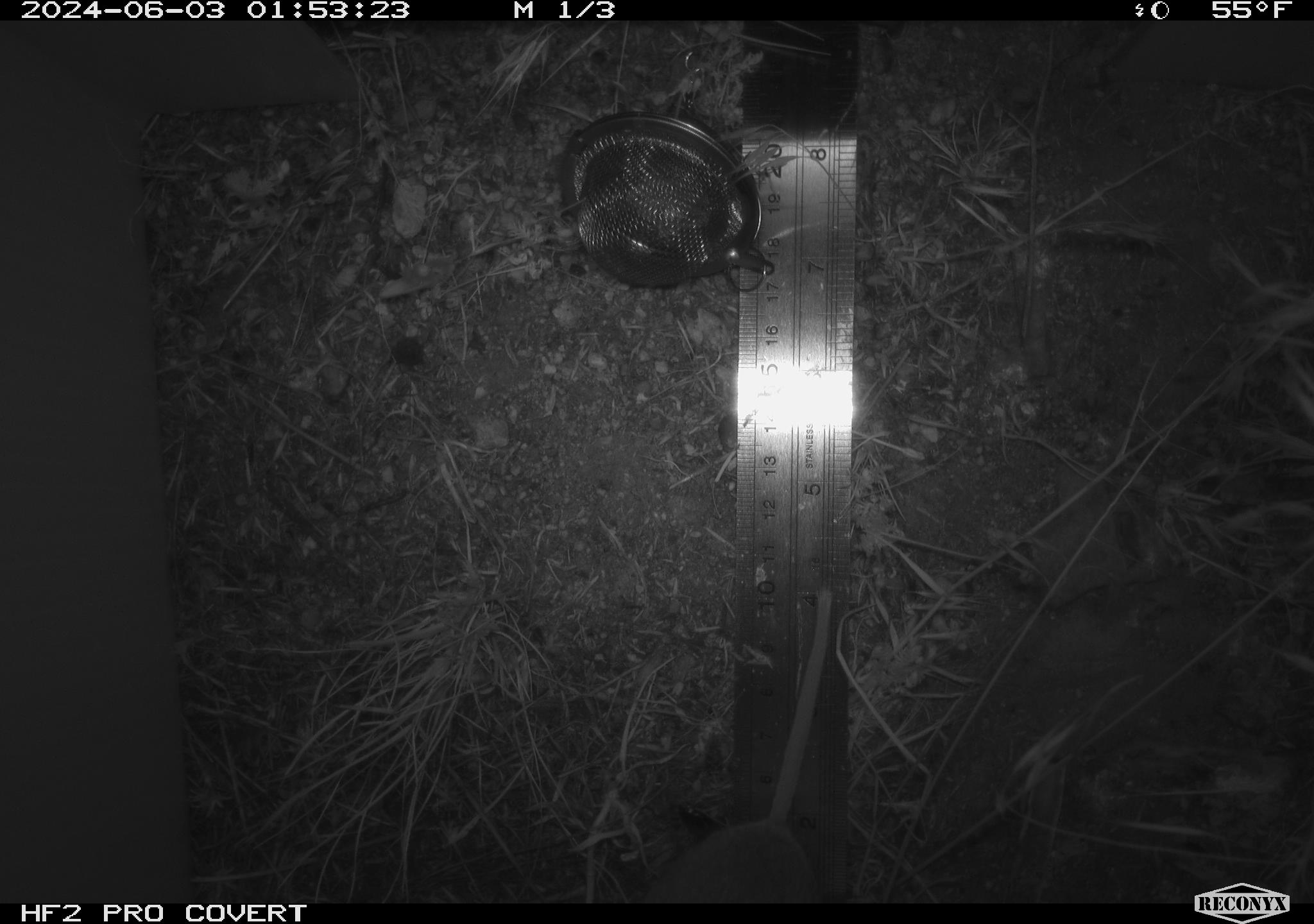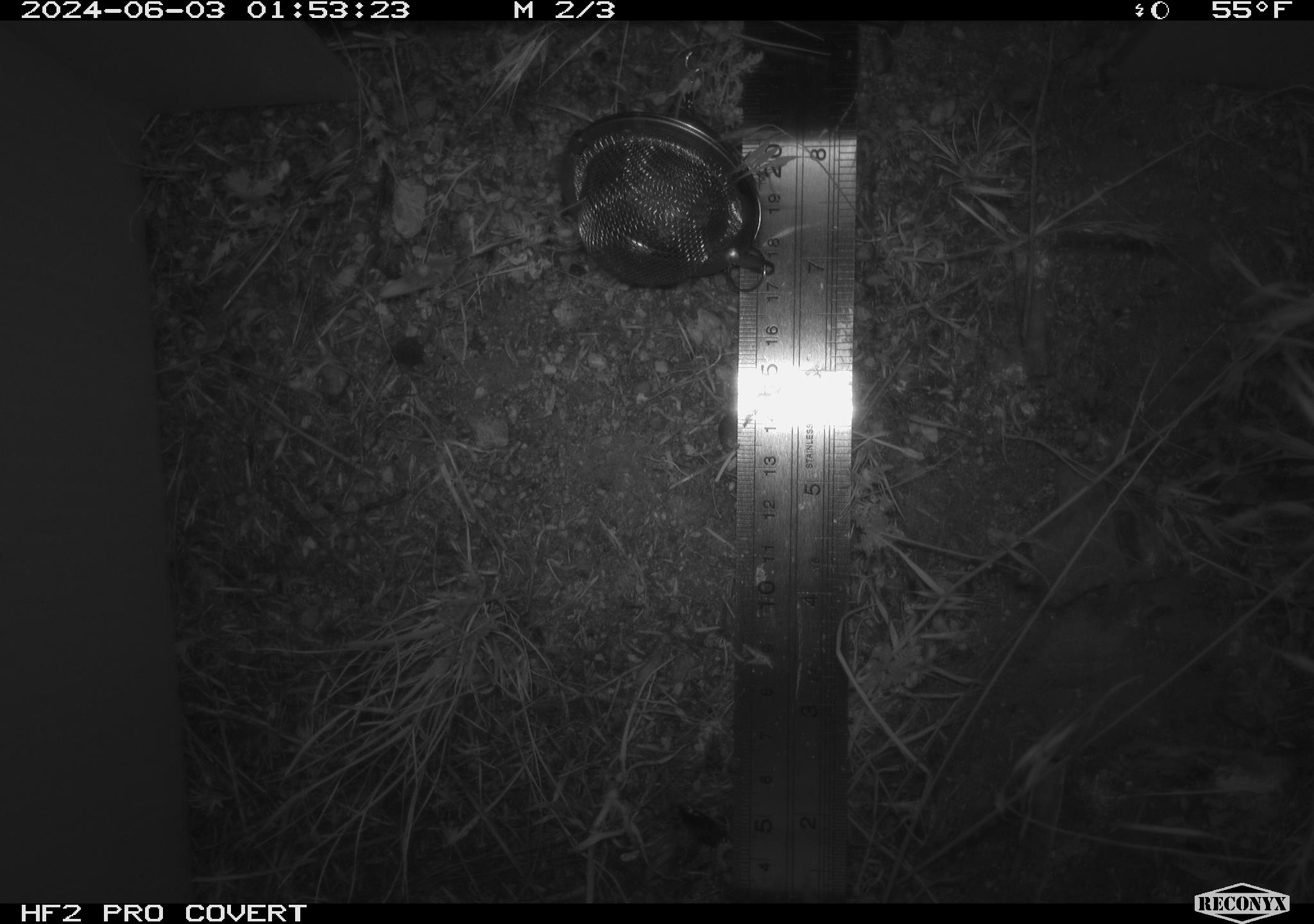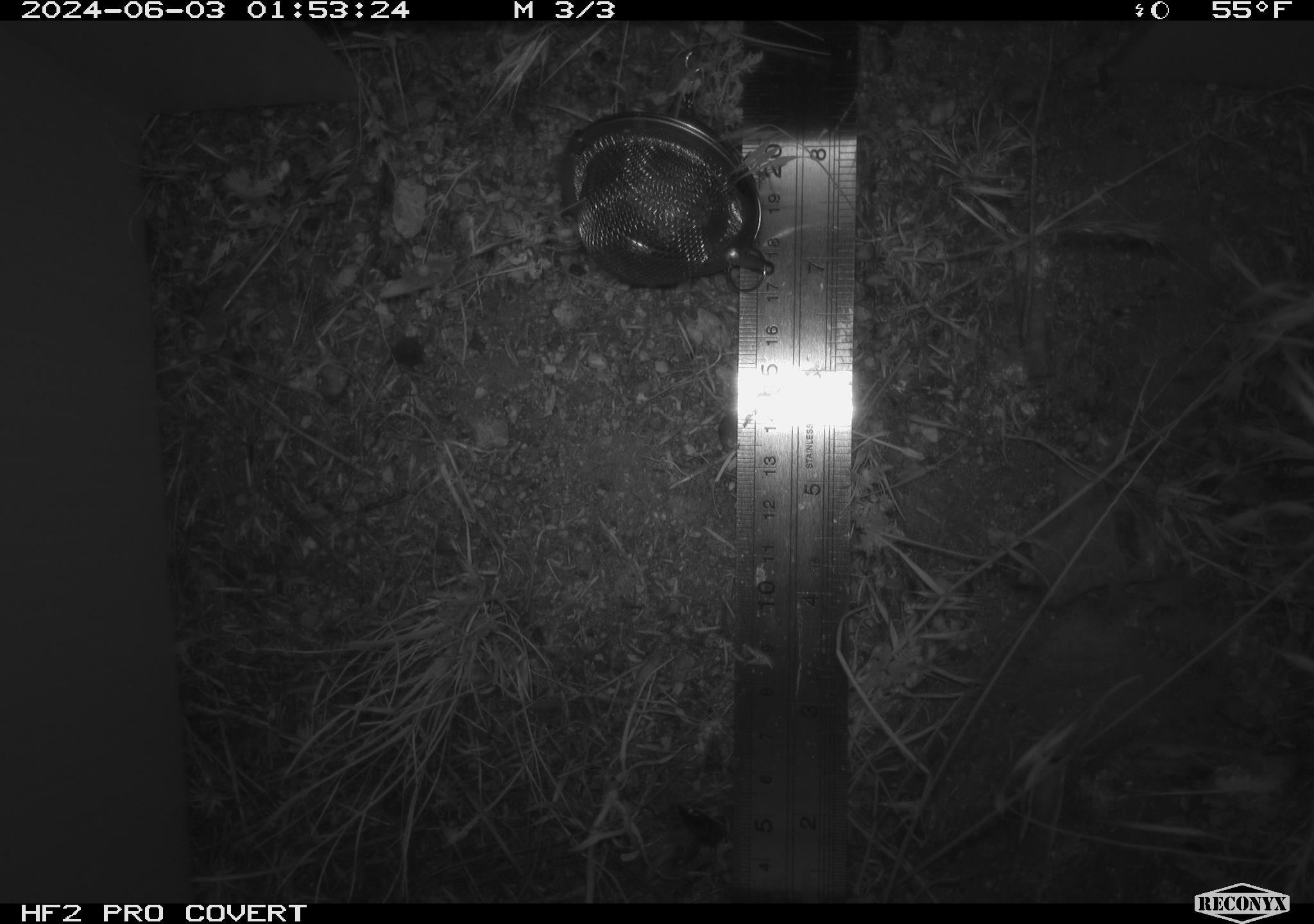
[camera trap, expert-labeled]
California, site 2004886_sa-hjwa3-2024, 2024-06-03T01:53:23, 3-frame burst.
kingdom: Animalia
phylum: Chordata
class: Mammalia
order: Rodentia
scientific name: Rodentia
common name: rodent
Rodent (Rodentia).